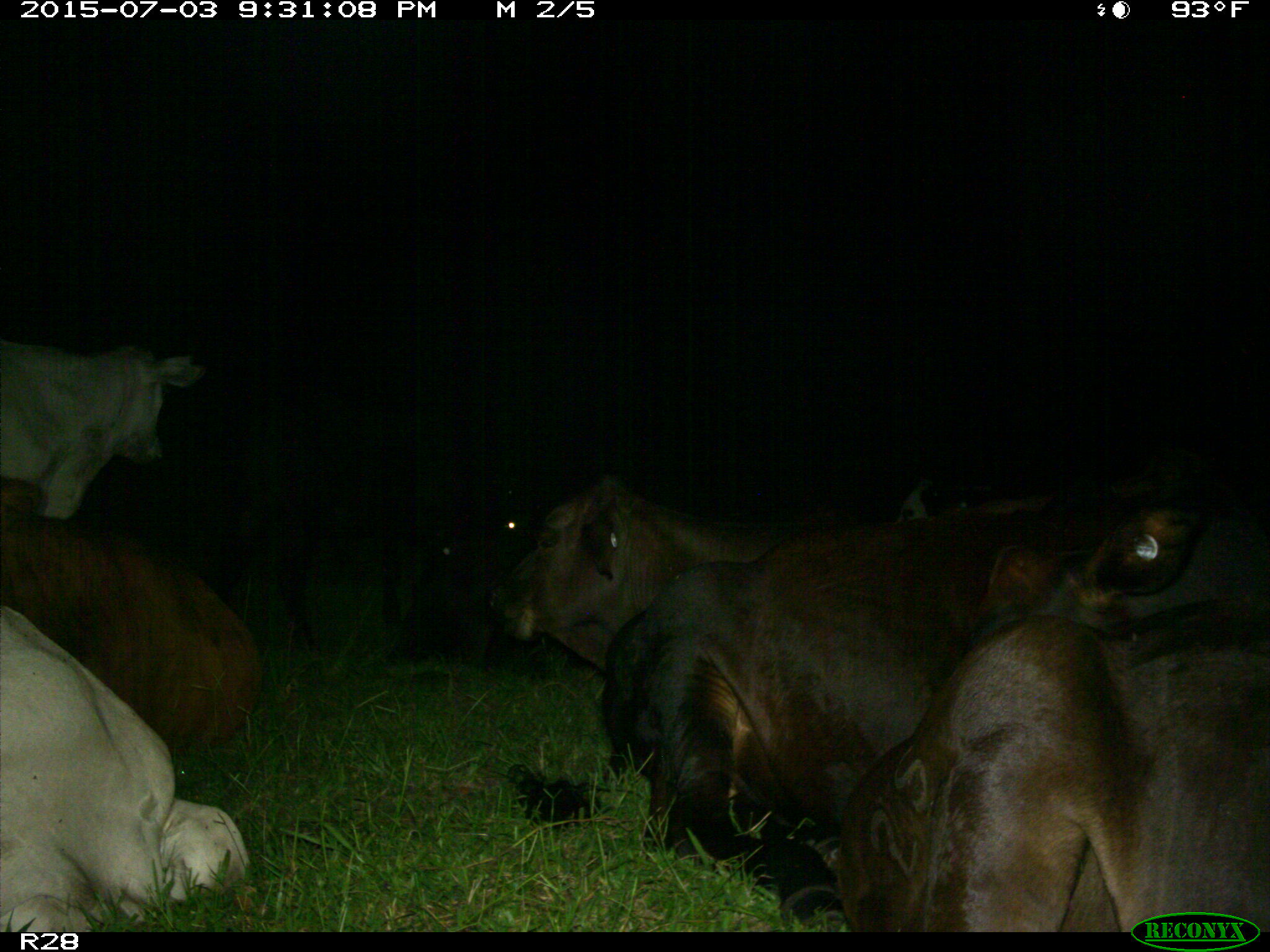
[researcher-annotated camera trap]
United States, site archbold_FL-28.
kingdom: Animalia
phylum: Chordata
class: Mammalia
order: Artiodactyla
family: Bovidae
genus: Bos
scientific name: Bos taurus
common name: domestic cow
Bos taurus (domestic cow).